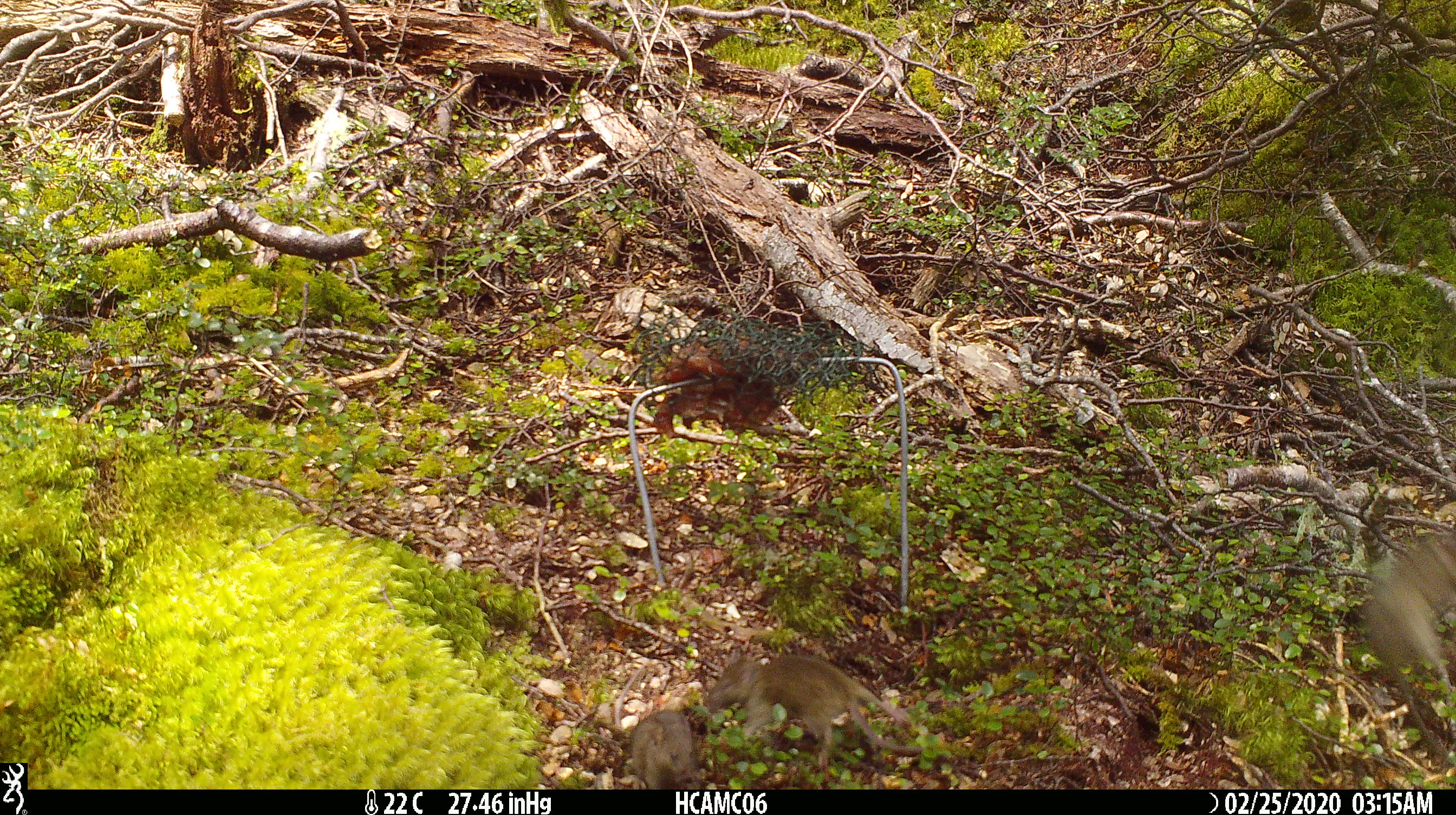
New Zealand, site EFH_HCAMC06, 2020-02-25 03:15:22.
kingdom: Animalia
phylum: Chordata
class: Mammalia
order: Rodentia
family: Muridae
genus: Mus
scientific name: Mus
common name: mouse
Mouse (Mus).